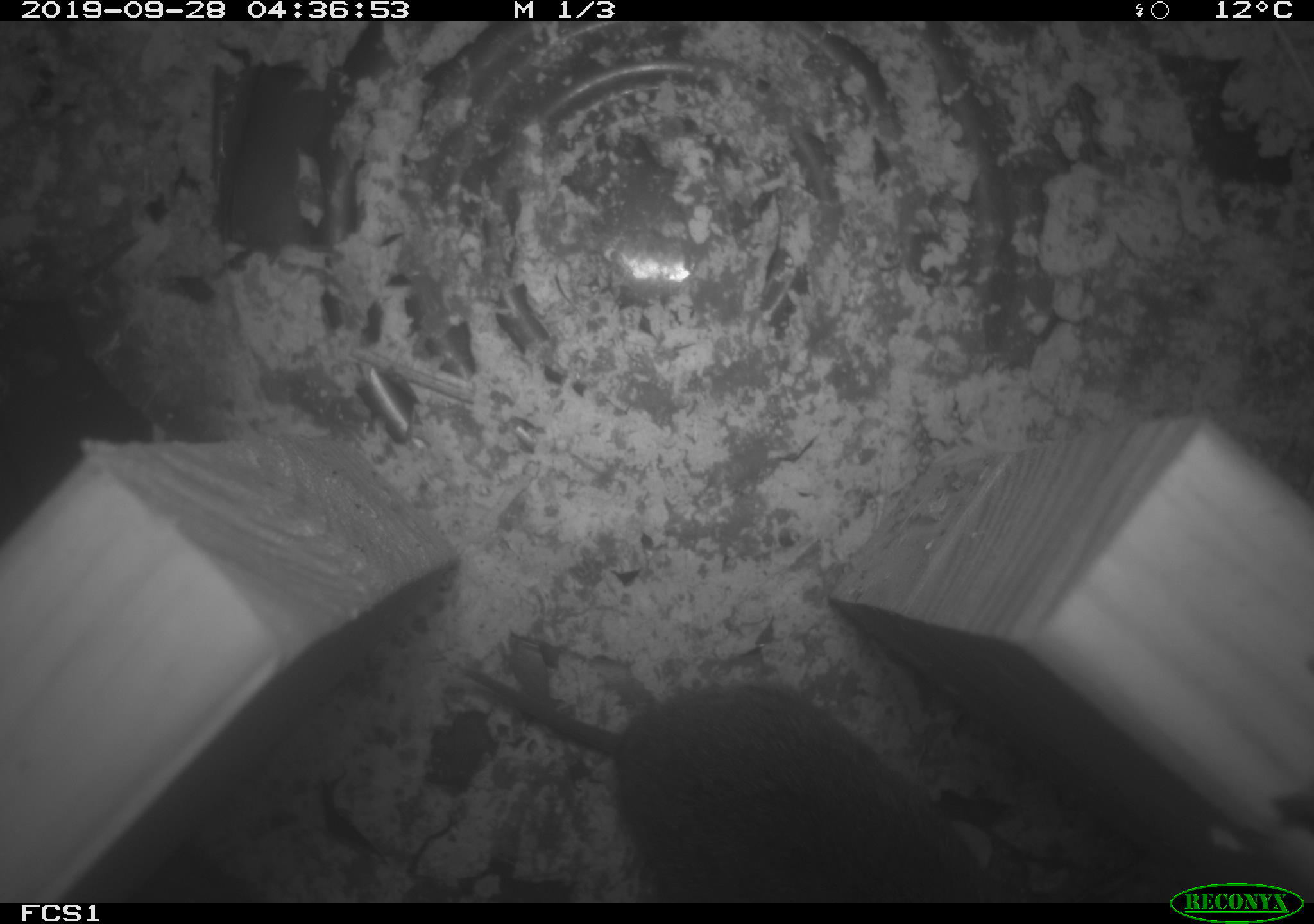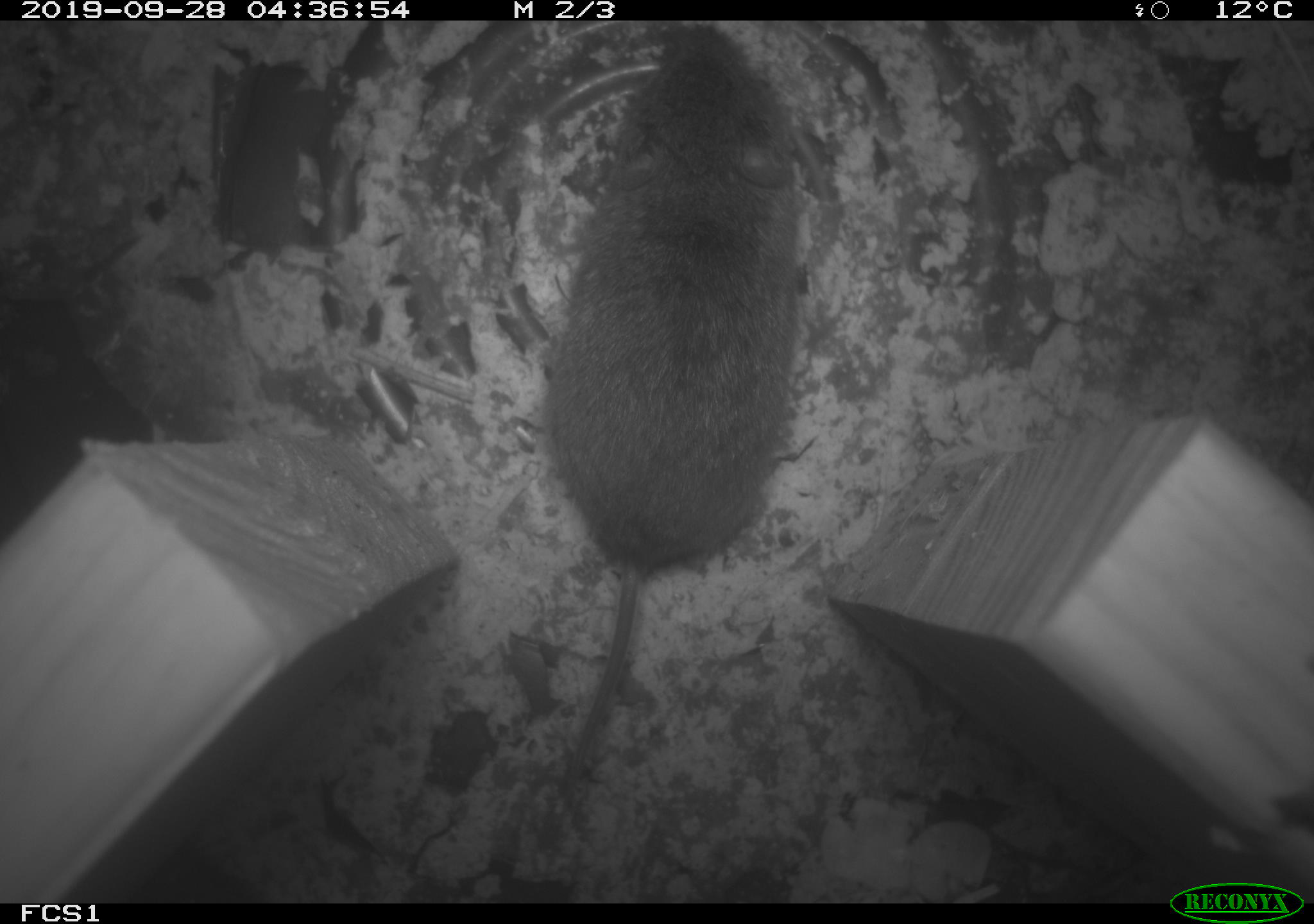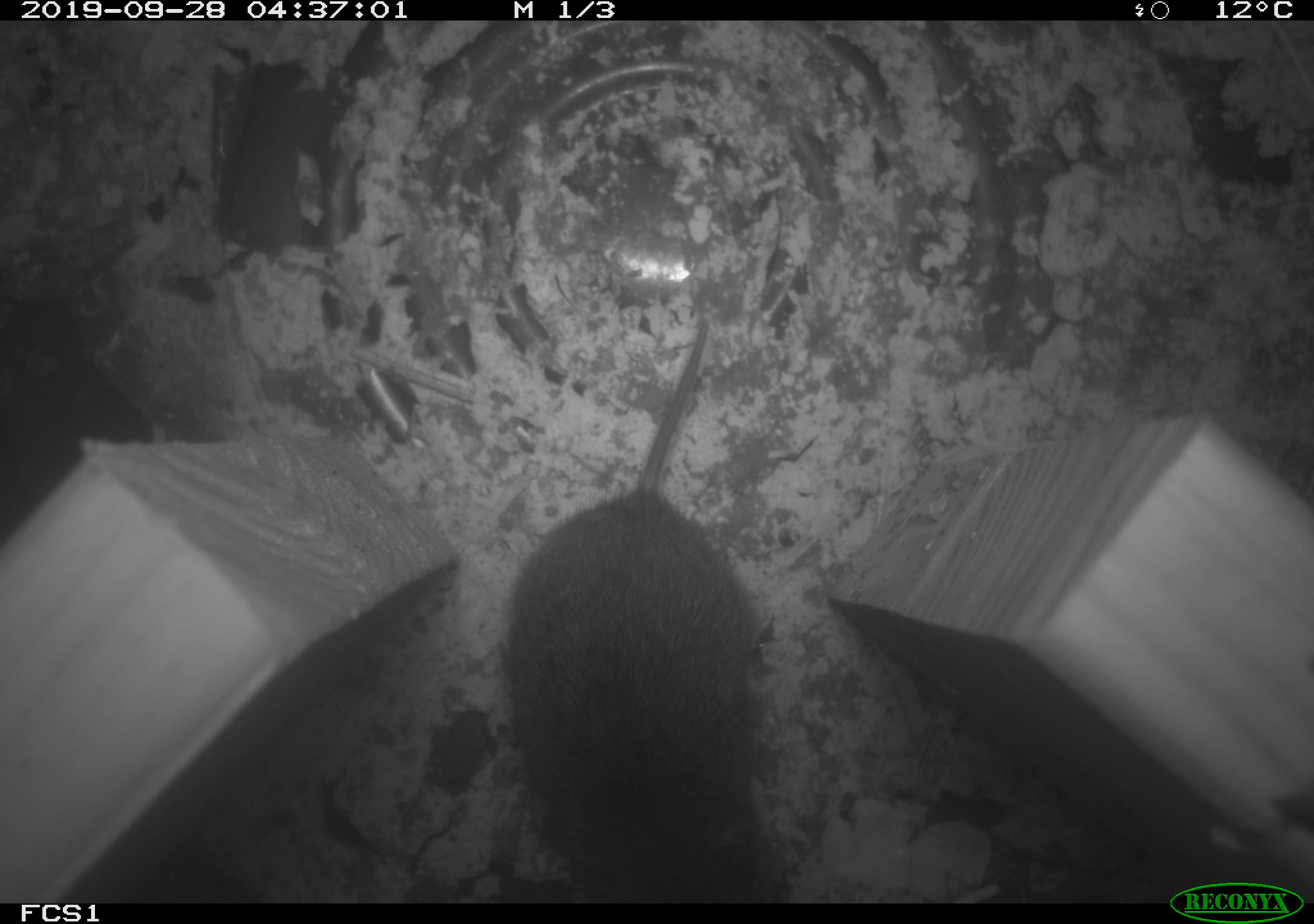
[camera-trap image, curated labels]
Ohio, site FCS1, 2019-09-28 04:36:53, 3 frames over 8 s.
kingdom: Animalia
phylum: Chordata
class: Mammalia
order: Rodentia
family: Cricetidae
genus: Microtus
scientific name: Microtus pennsylvanicus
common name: meadow vole